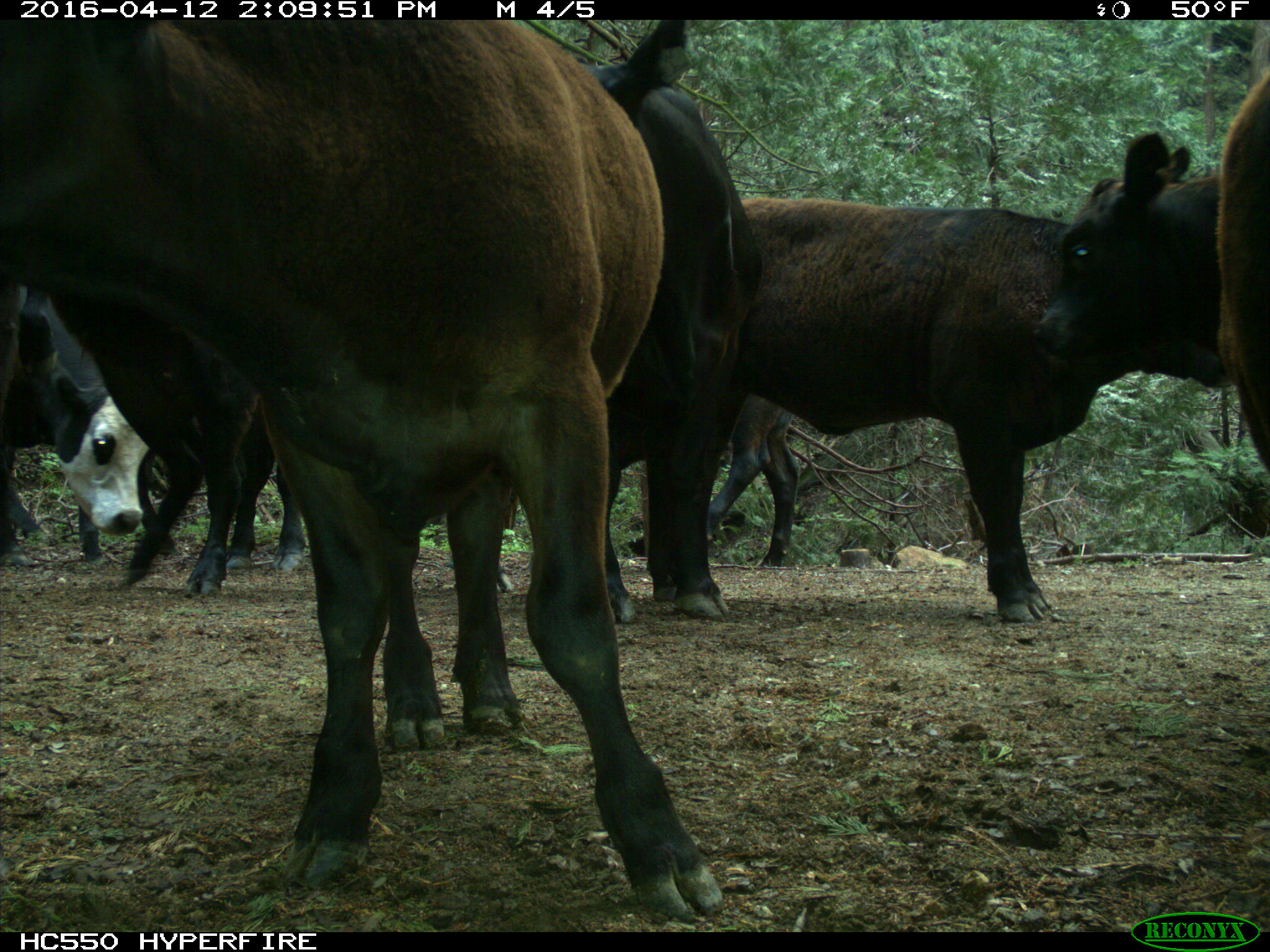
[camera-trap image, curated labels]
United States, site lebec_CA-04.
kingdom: Animalia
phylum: Chordata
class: Mammalia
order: Artiodactyla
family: Bovidae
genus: Bos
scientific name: Bos taurus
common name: domestic cow